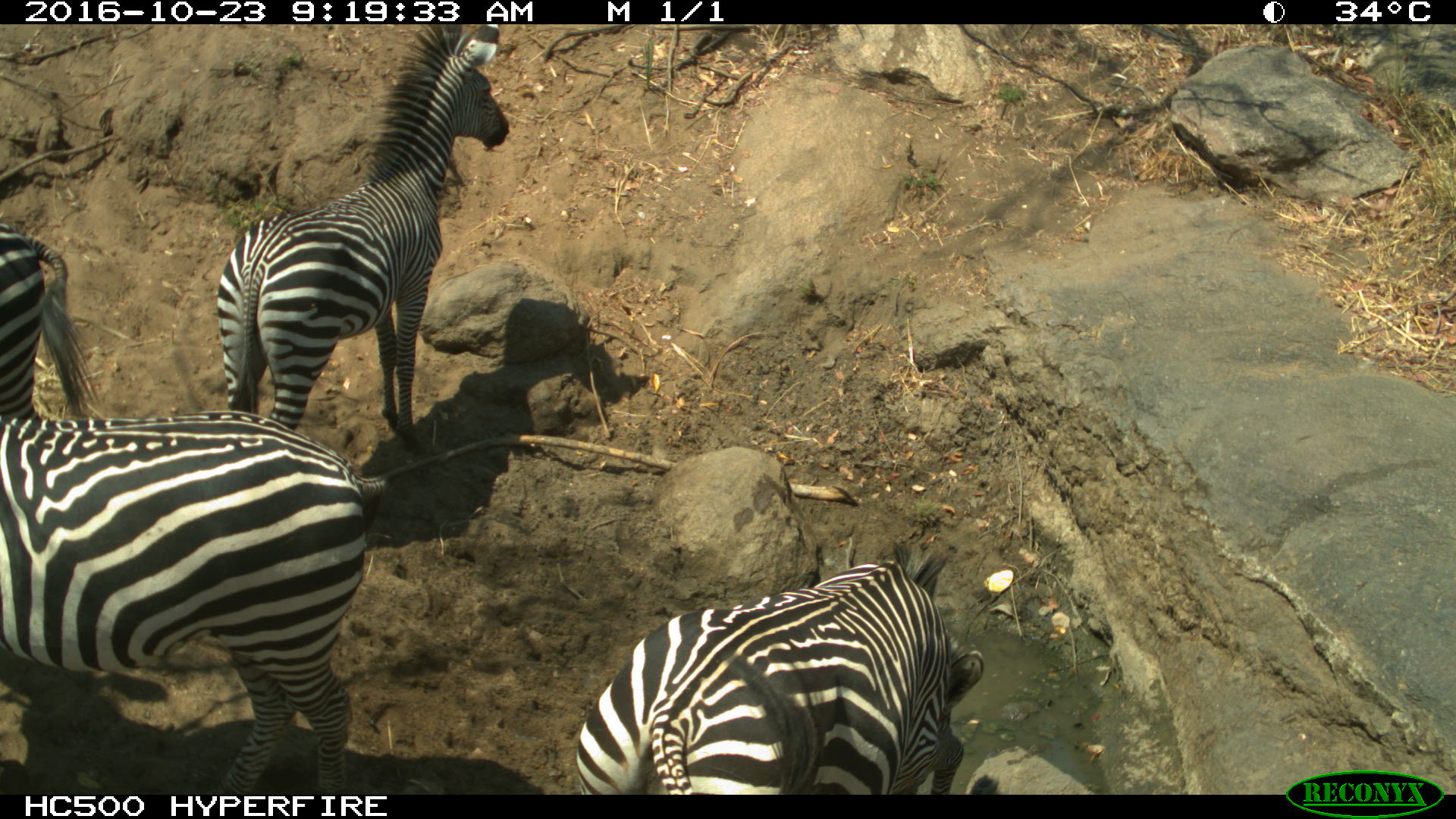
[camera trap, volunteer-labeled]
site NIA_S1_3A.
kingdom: Animalia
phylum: Chordata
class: Mammalia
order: Perissodactyla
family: Equidae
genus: Equus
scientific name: Equus quagga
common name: plains zebra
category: zebraplains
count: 4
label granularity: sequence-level